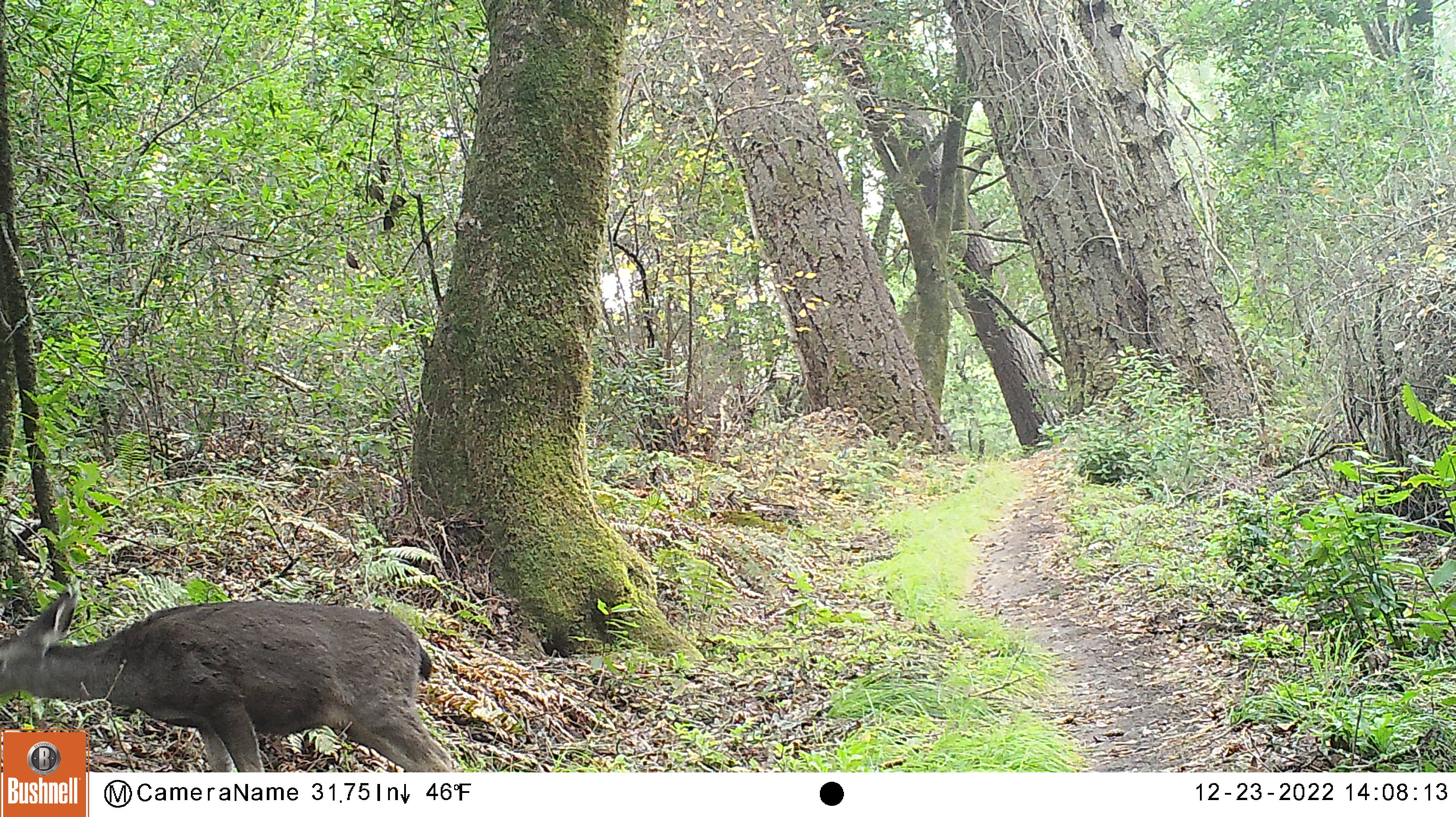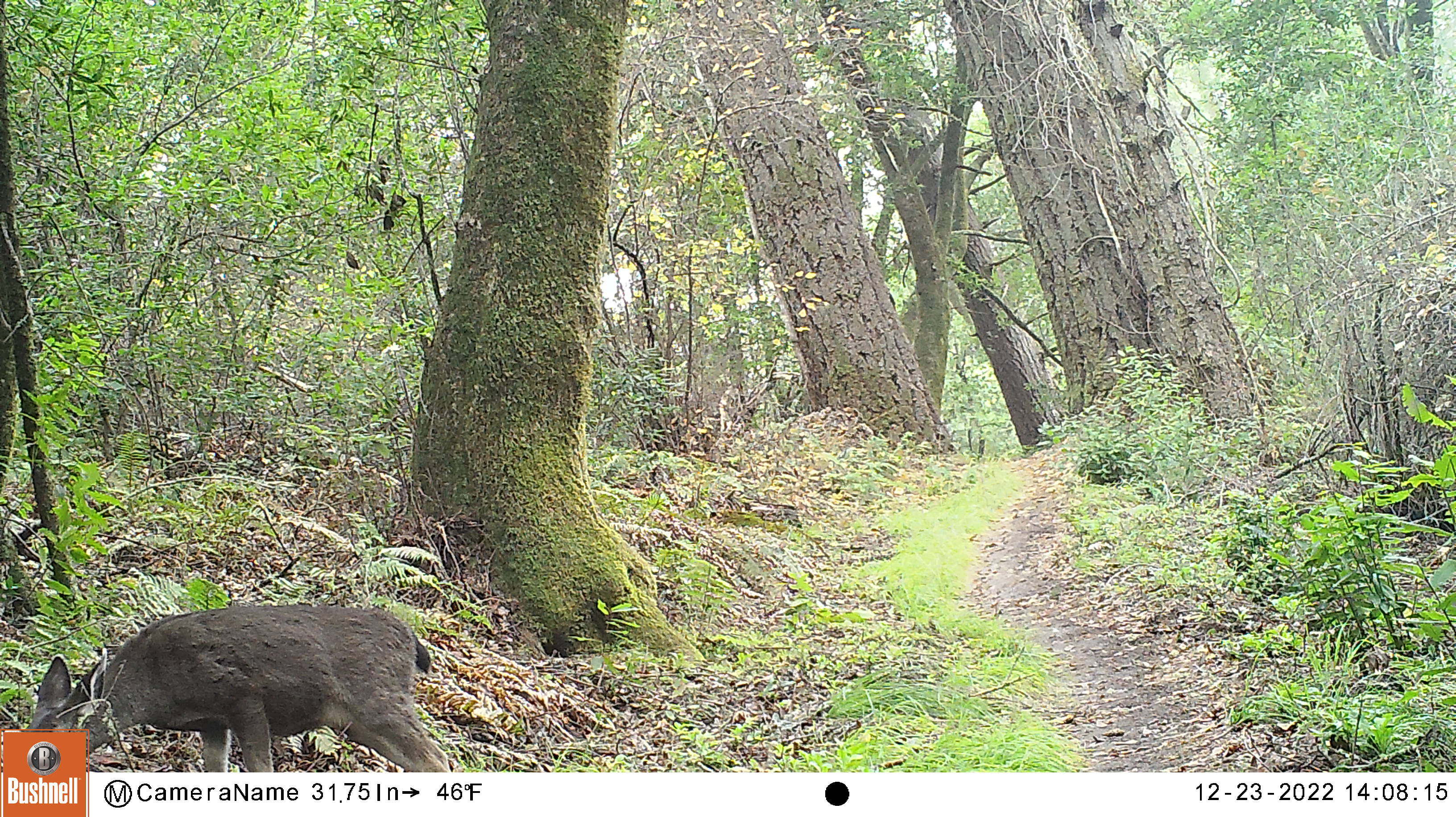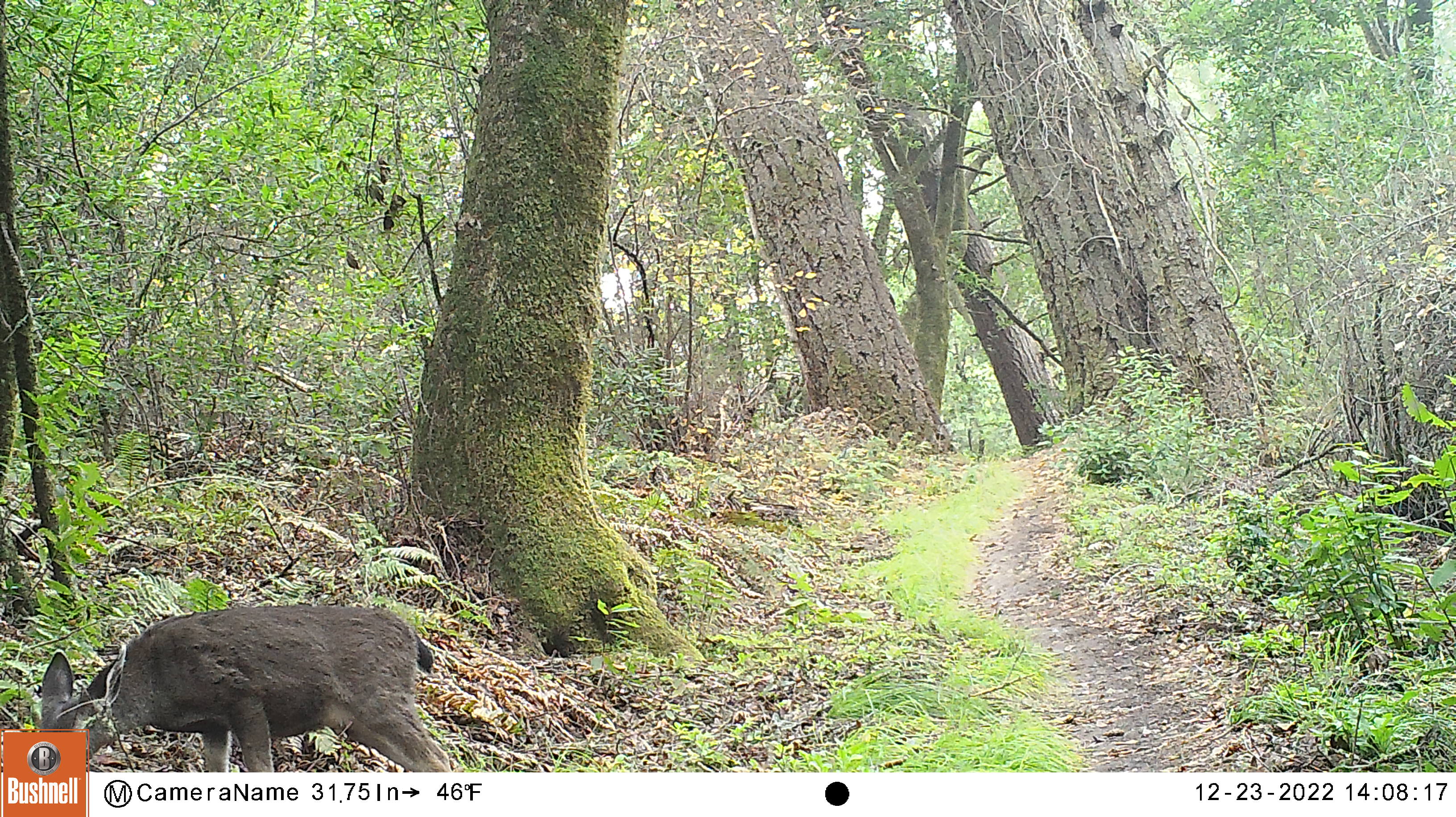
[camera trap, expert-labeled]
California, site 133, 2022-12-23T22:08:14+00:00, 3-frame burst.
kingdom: Animalia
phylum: Chordata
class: Mammalia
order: Artiodactyla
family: Cervidae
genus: Odocoileus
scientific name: Odocoileus hemionus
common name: mule deer